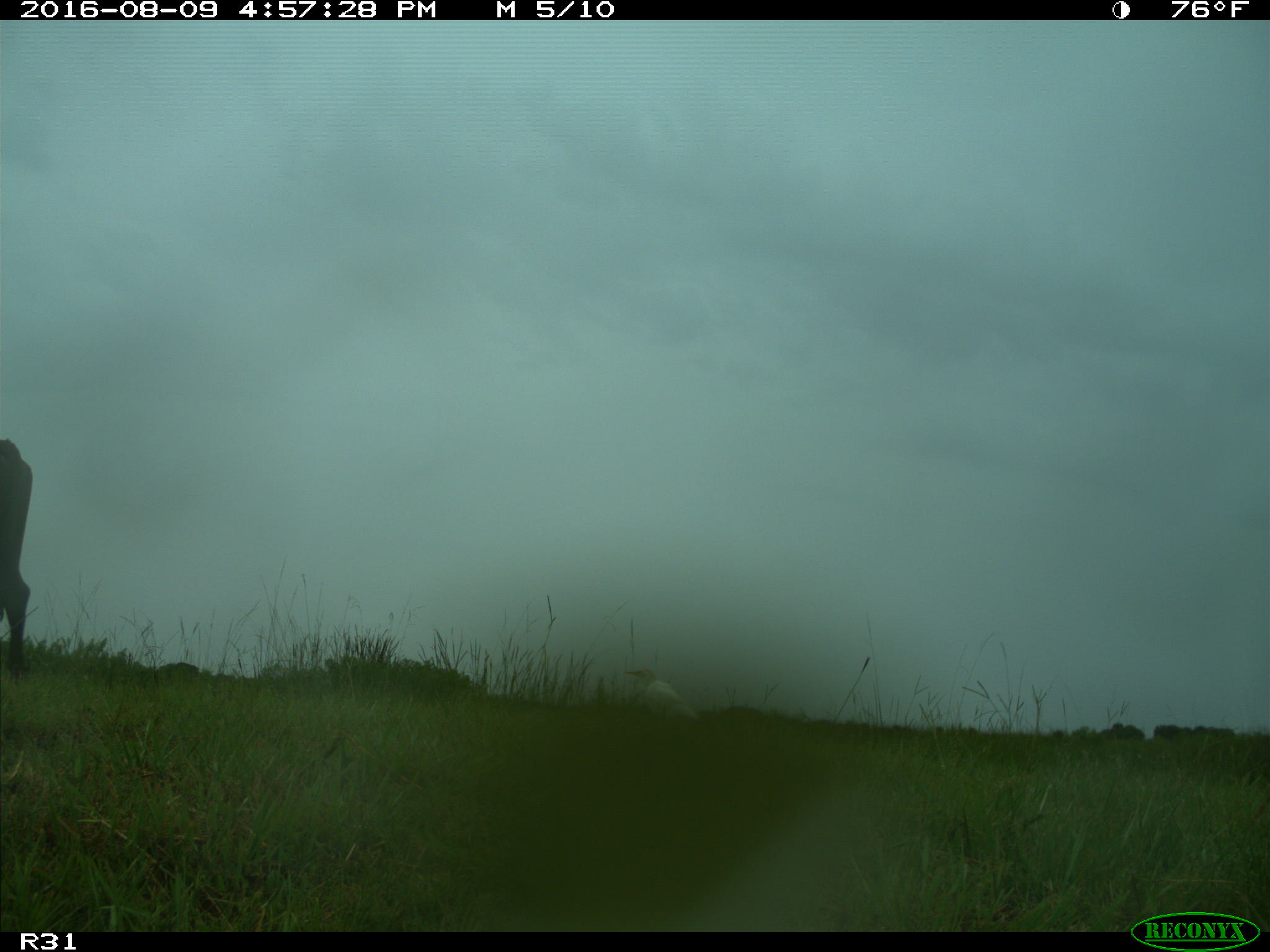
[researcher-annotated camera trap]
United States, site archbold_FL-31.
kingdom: Animalia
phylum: Chordata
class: Mammalia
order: Artiodactyla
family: Bovidae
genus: Bos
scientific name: Bos taurus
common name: domestic cow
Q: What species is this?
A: Bos taurus (domestic cow).